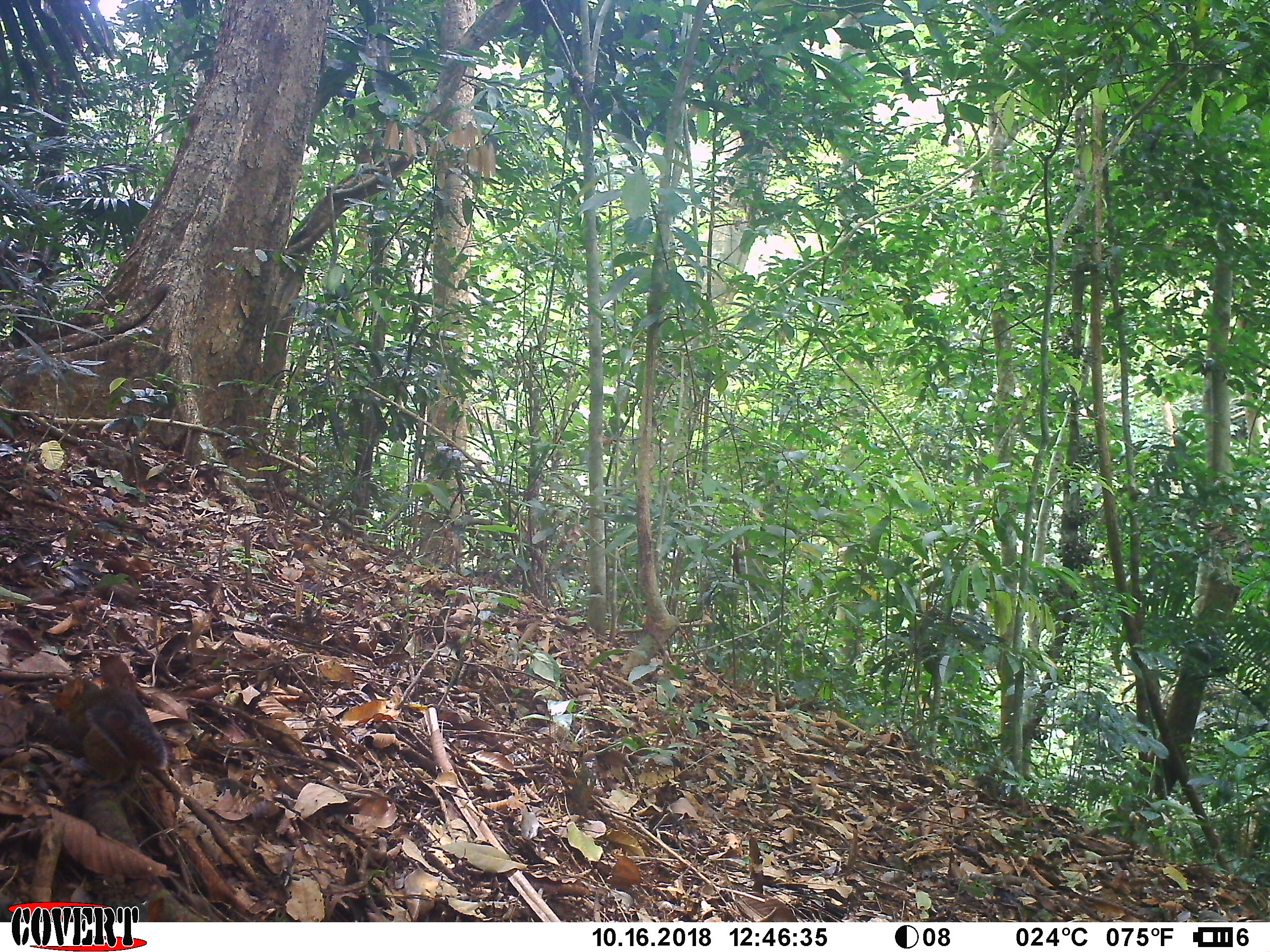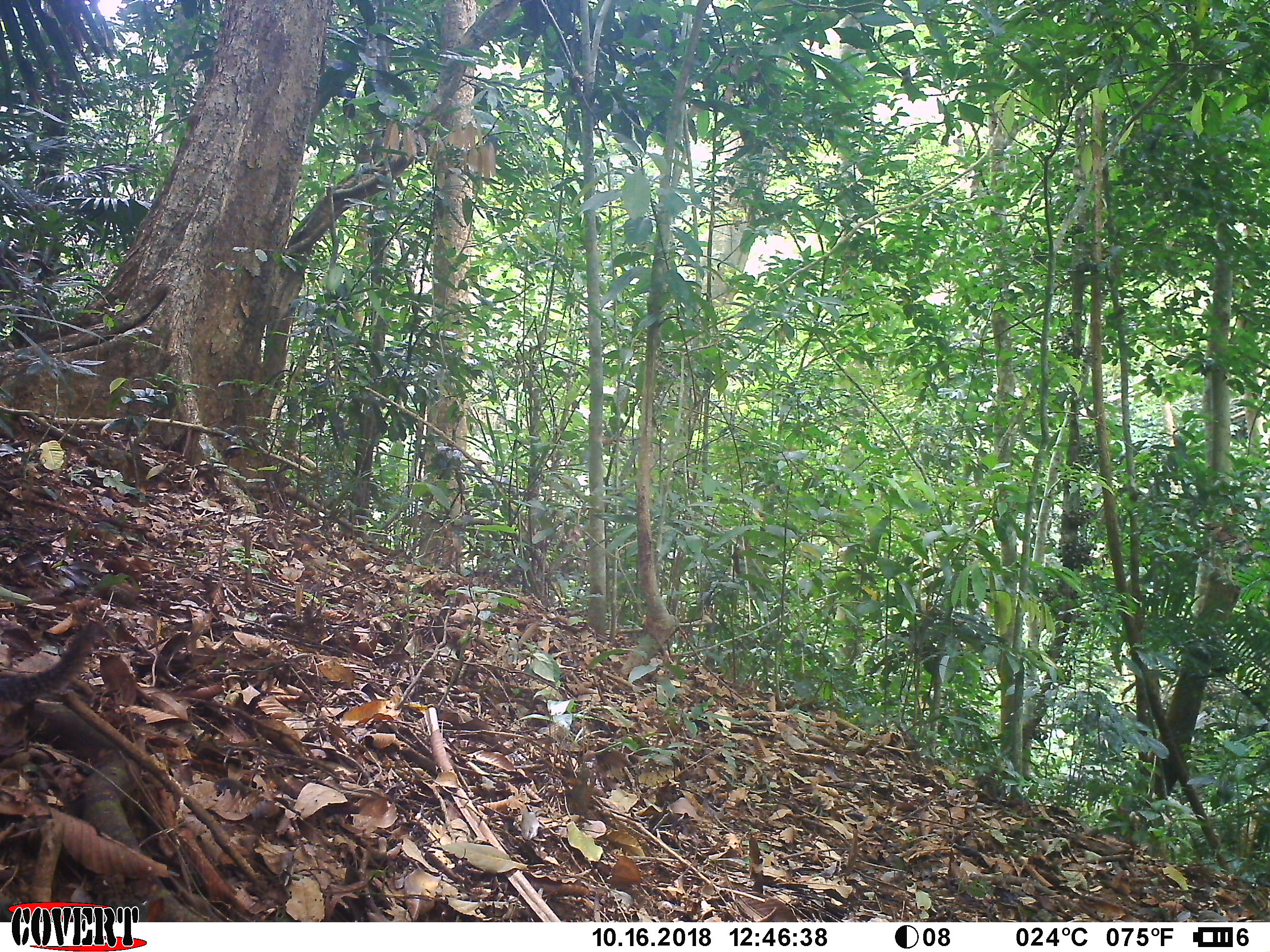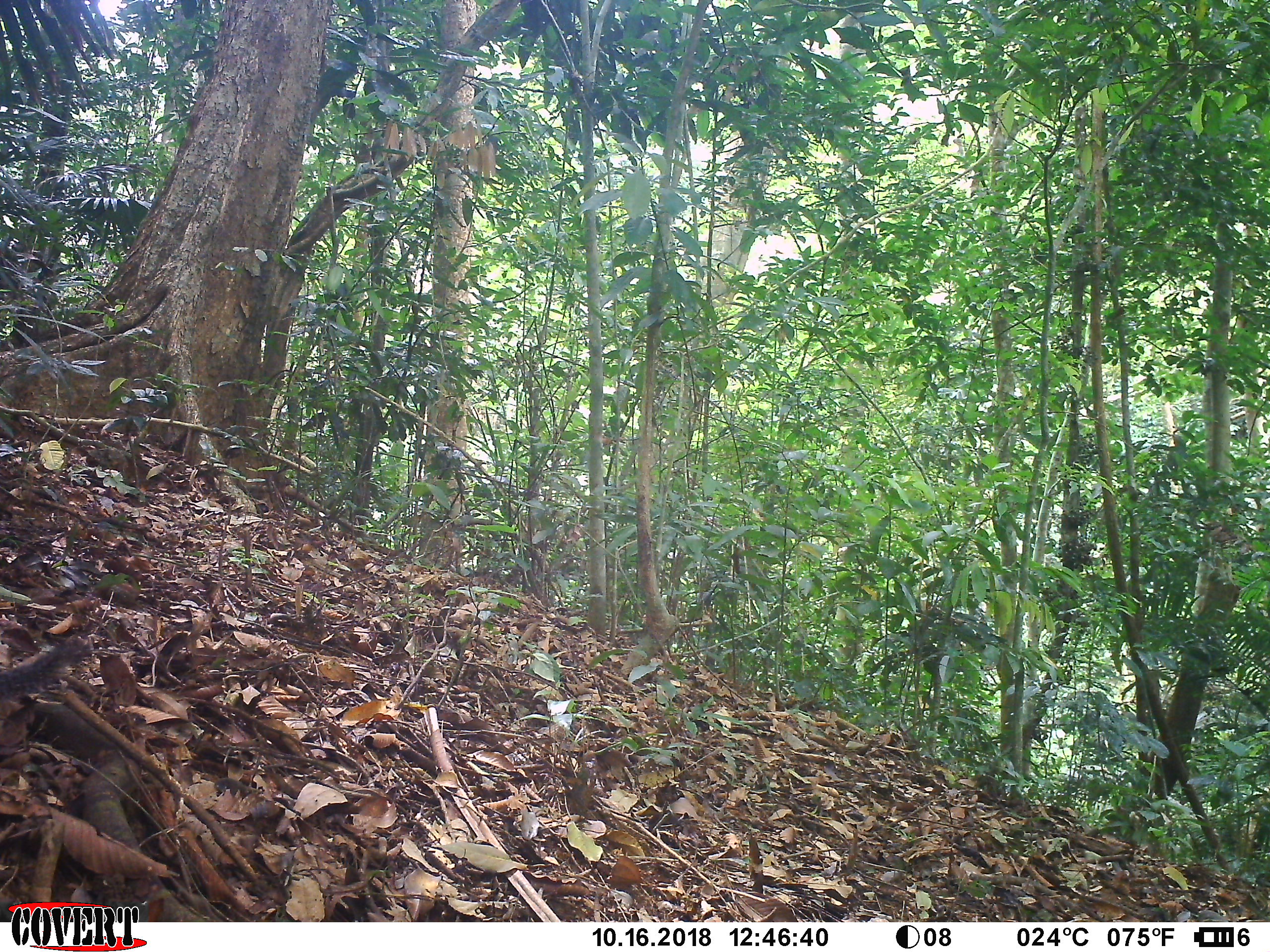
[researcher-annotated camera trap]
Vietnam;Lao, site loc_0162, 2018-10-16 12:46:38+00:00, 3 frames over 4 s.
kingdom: Animalia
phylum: Chordata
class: Mammalia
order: Rodentia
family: Sciuridae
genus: Dremomys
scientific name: Dremomys rufigenis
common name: red-cheeked squirrel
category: red cheeked squirrel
Red cheeked squirrel (red-cheeked squirrel) (Dremomys rufigenis). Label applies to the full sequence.